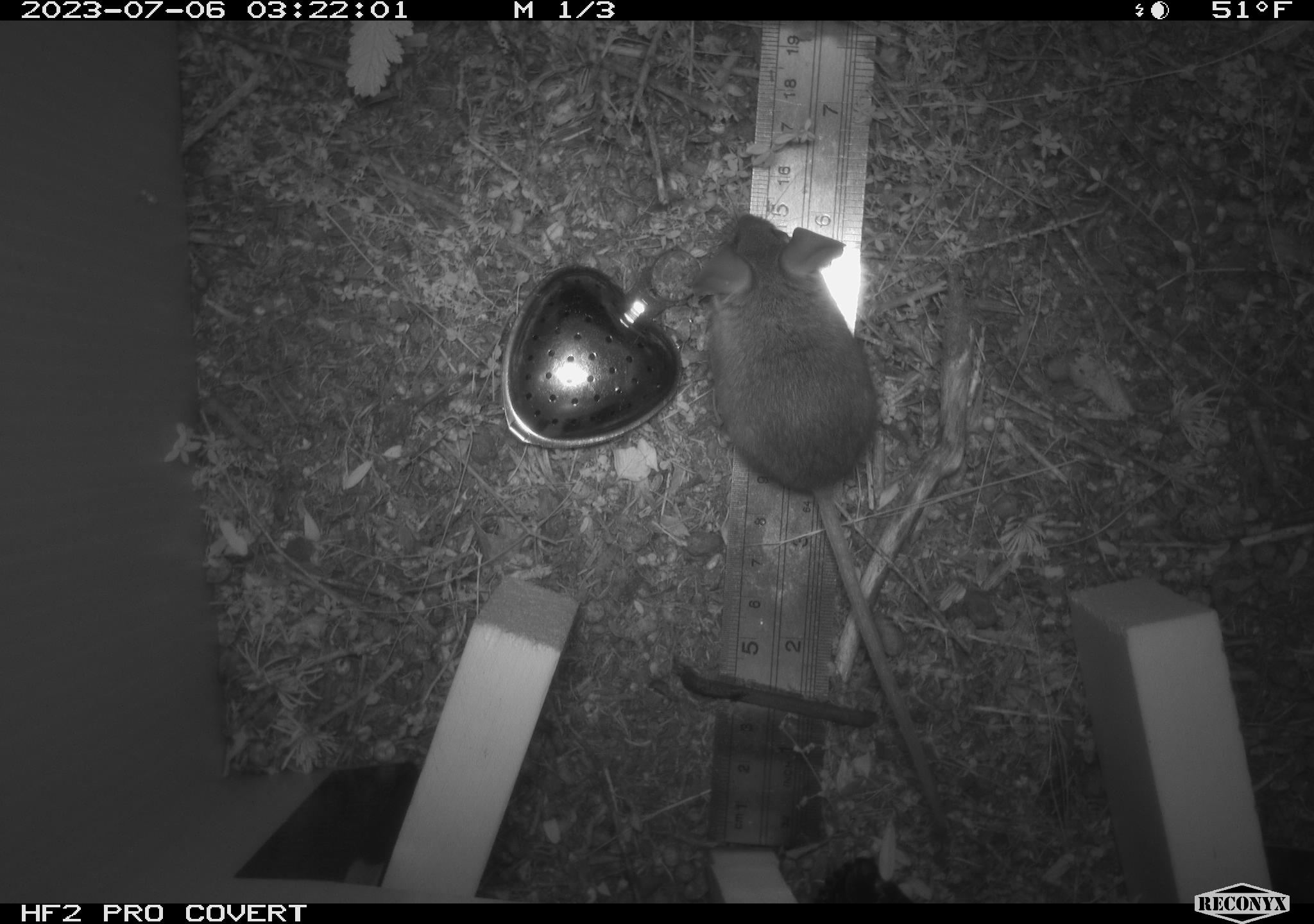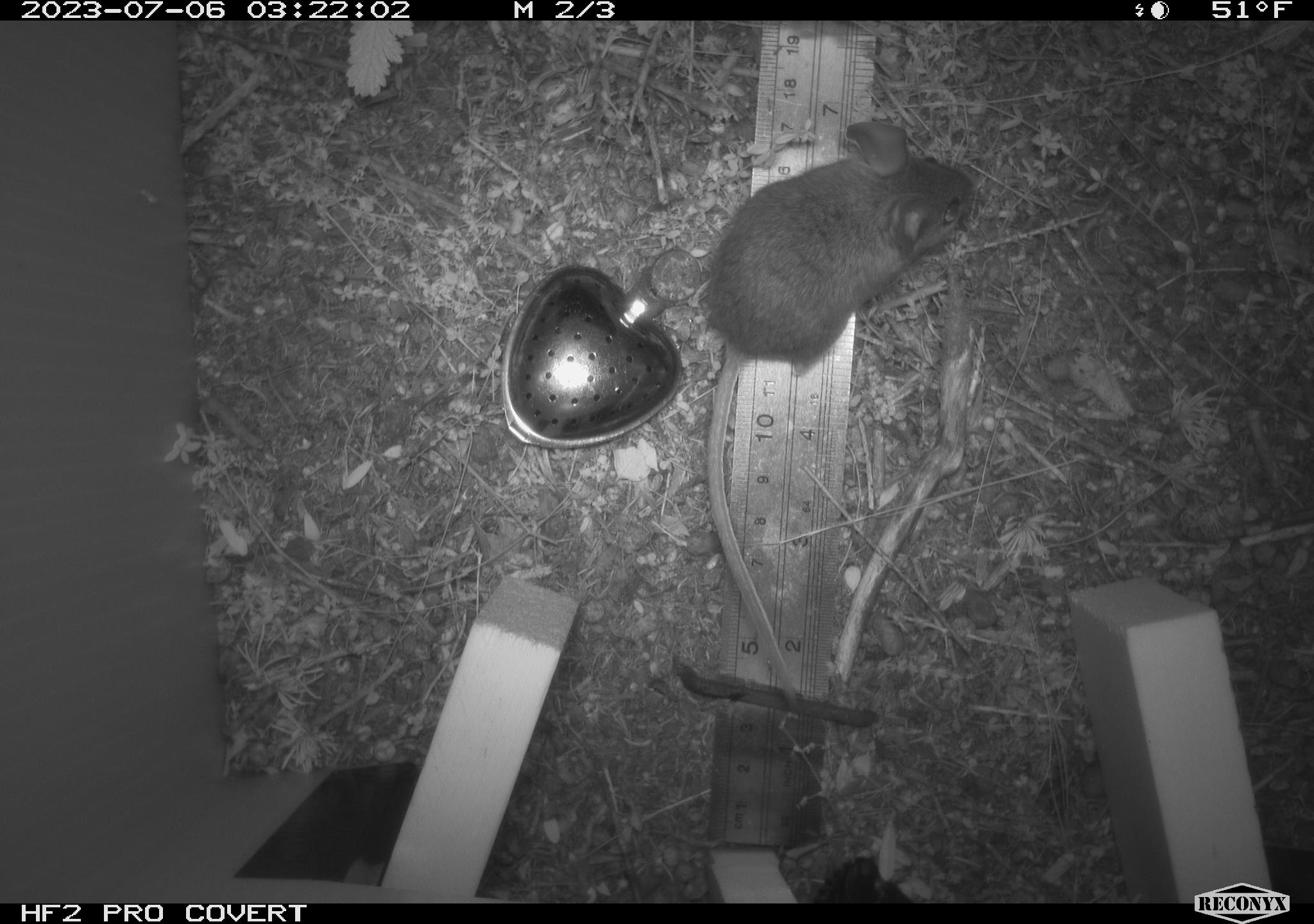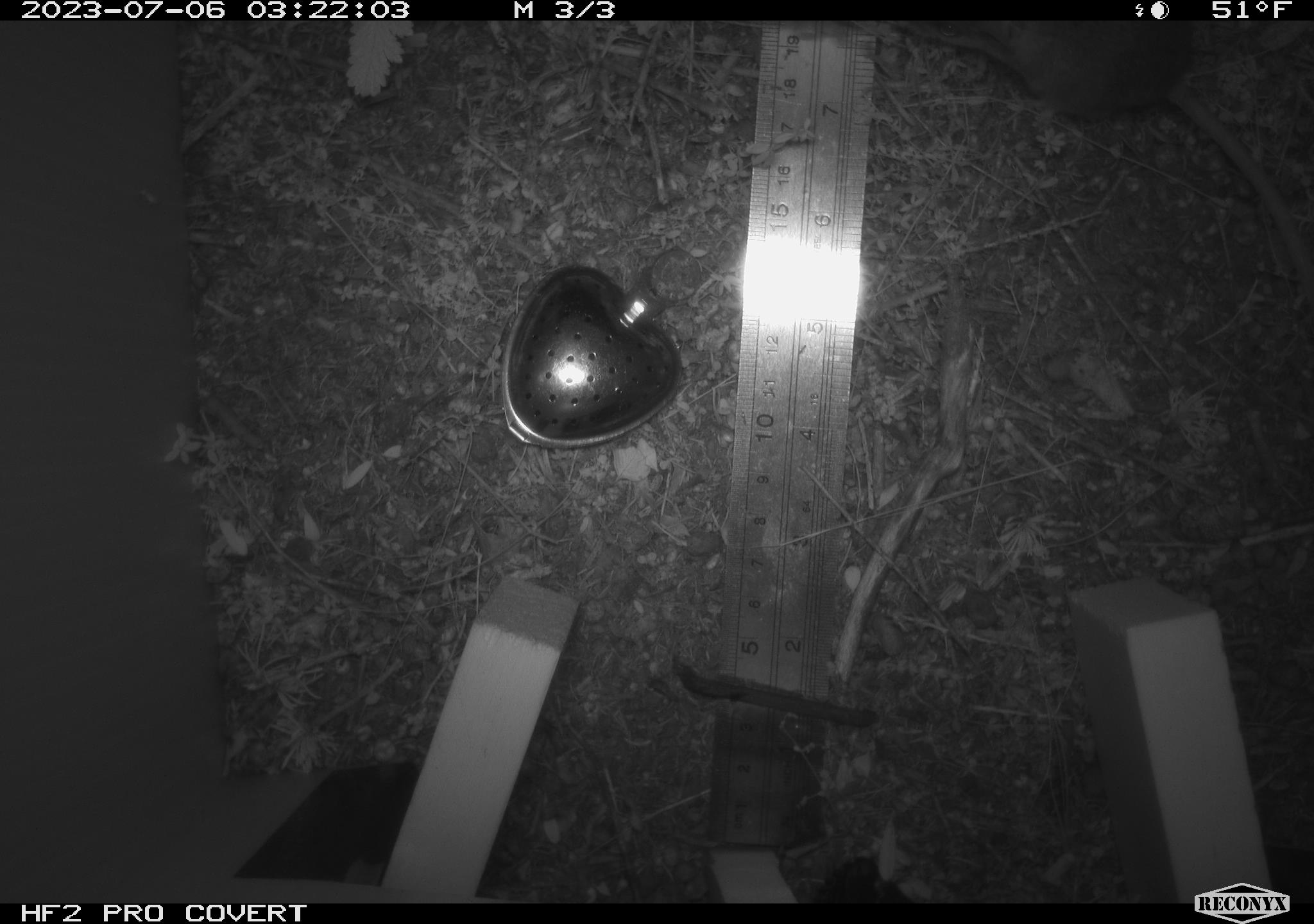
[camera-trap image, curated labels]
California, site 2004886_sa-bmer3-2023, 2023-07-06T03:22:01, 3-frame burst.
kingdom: Animalia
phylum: Chordata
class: Mammalia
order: Rodentia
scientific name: Rodentia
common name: mouse species